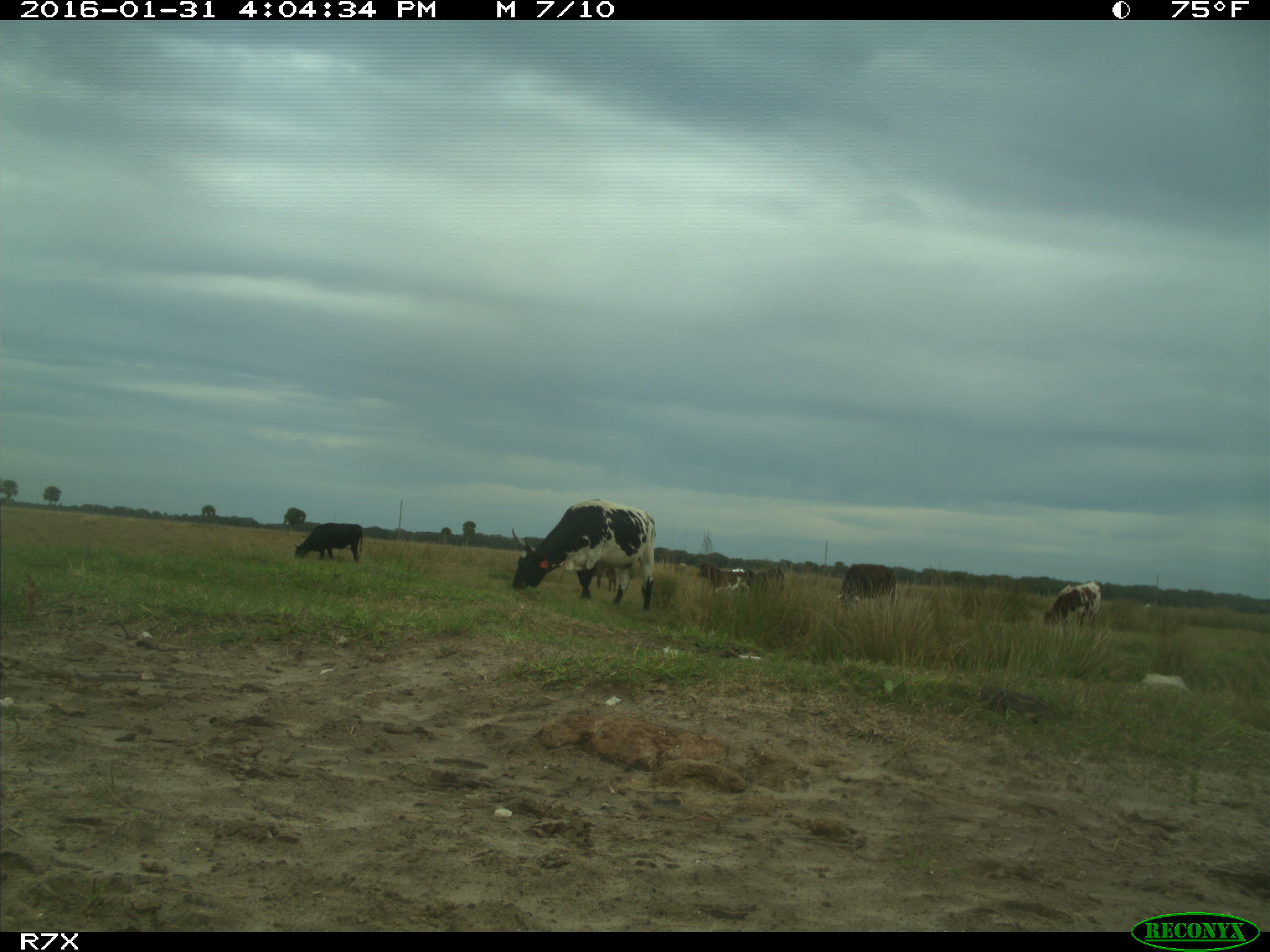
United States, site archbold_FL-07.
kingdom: Animalia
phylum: Chordata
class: Mammalia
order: Artiodactyla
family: Bovidae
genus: Bos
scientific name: Bos taurus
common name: domestic cow